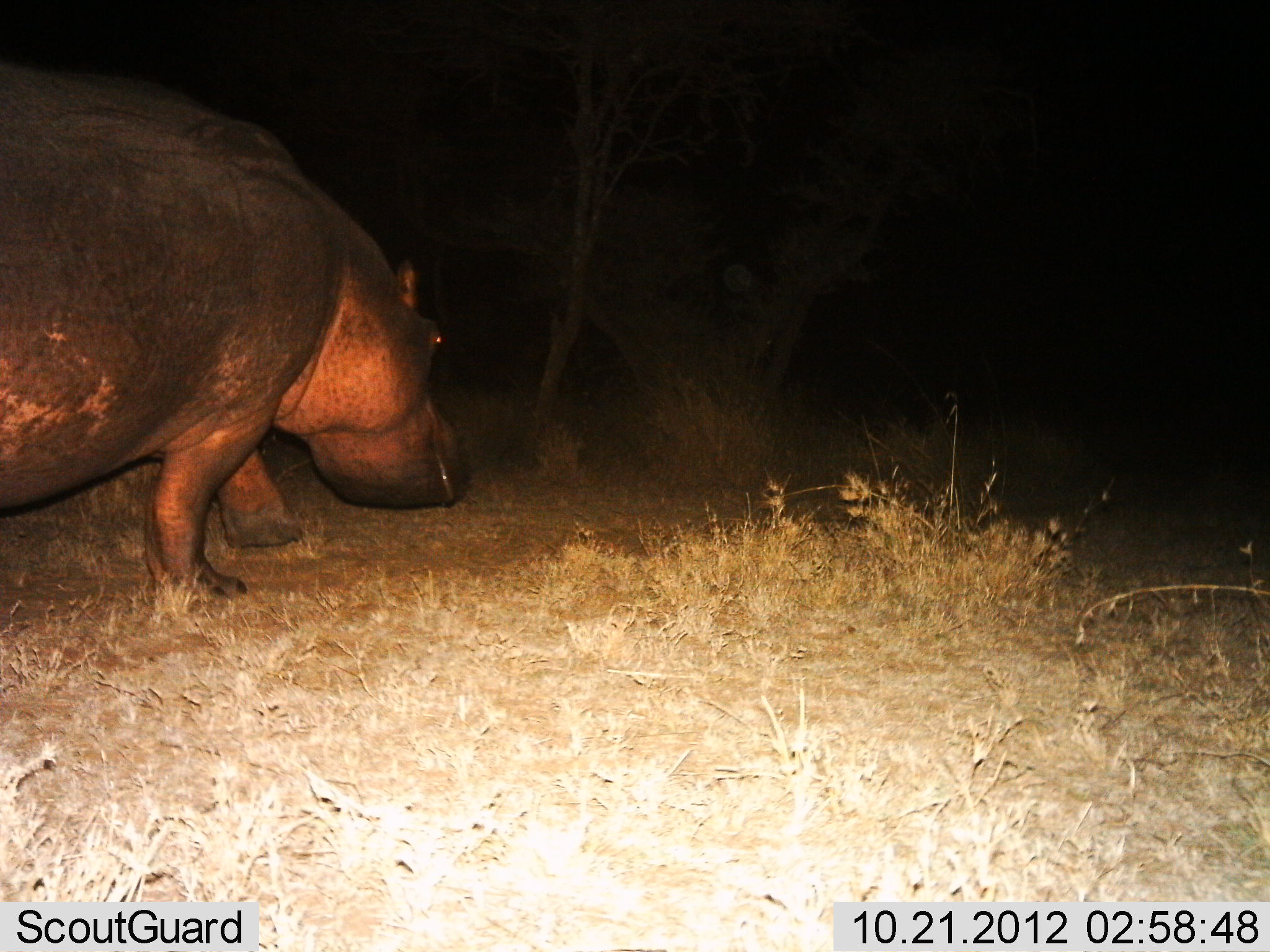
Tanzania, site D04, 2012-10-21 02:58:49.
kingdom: Animalia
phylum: Chordata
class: Mammalia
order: Artiodactyla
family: Hippopotamidae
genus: Hippopotamus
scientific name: Hippopotamus amphibius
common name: hippopotamus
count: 1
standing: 20%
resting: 0%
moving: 70%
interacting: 0%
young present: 0%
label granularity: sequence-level